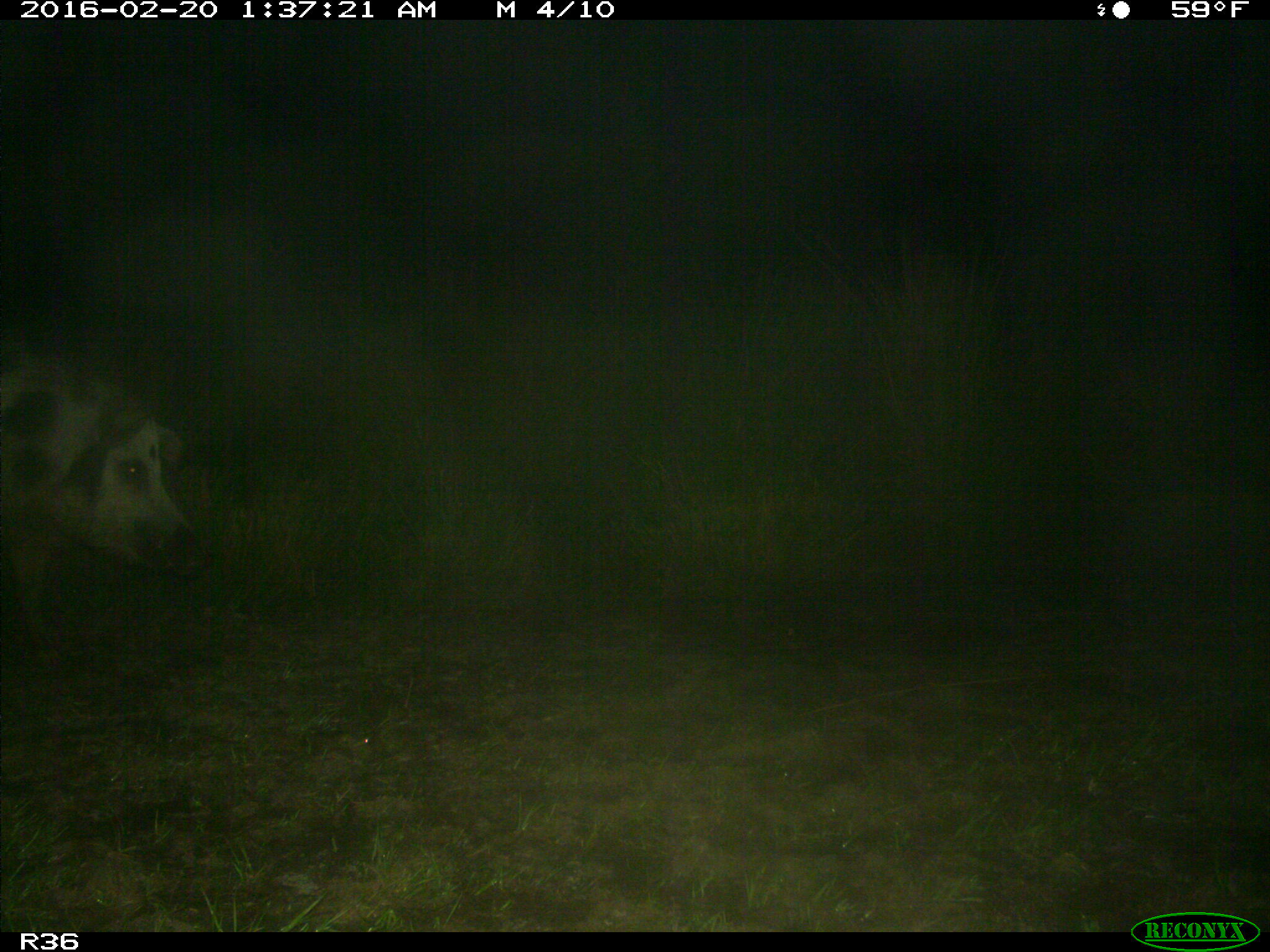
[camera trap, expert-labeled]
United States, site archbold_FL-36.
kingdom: Animalia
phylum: Chordata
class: Mammalia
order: Artiodactyla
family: Suidae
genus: Sus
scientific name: Sus scrofa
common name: wild boar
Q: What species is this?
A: Sus scrofa (wild boar).